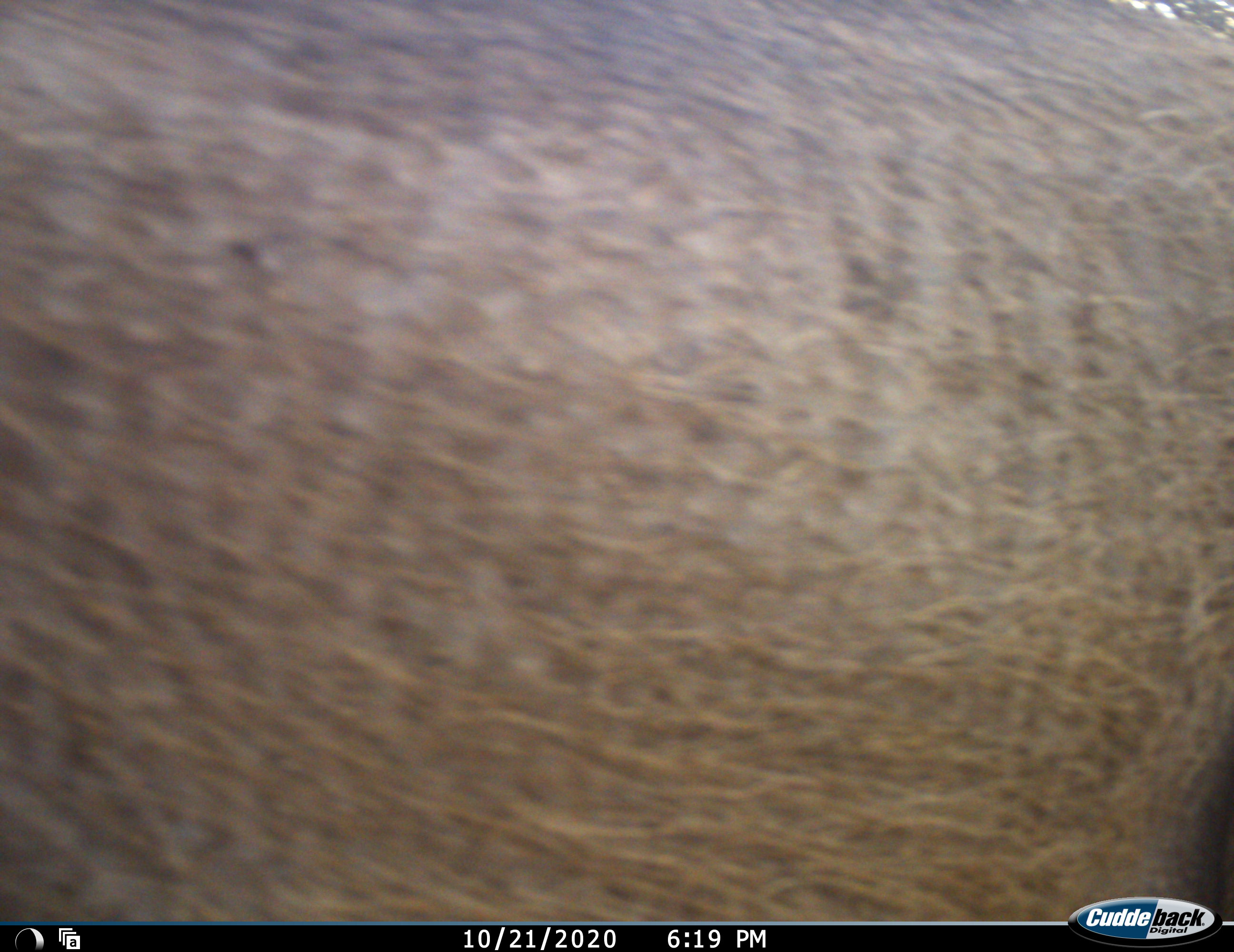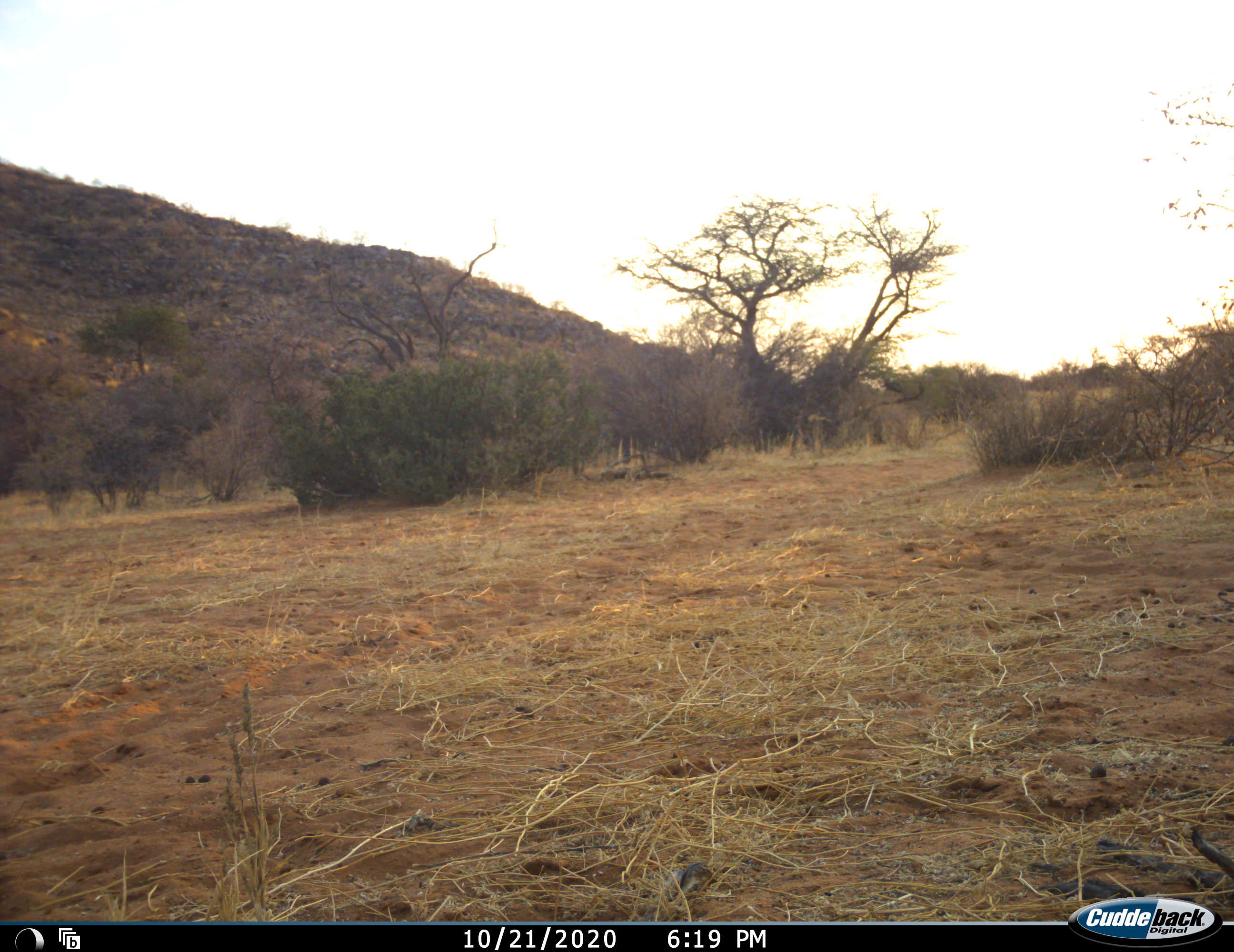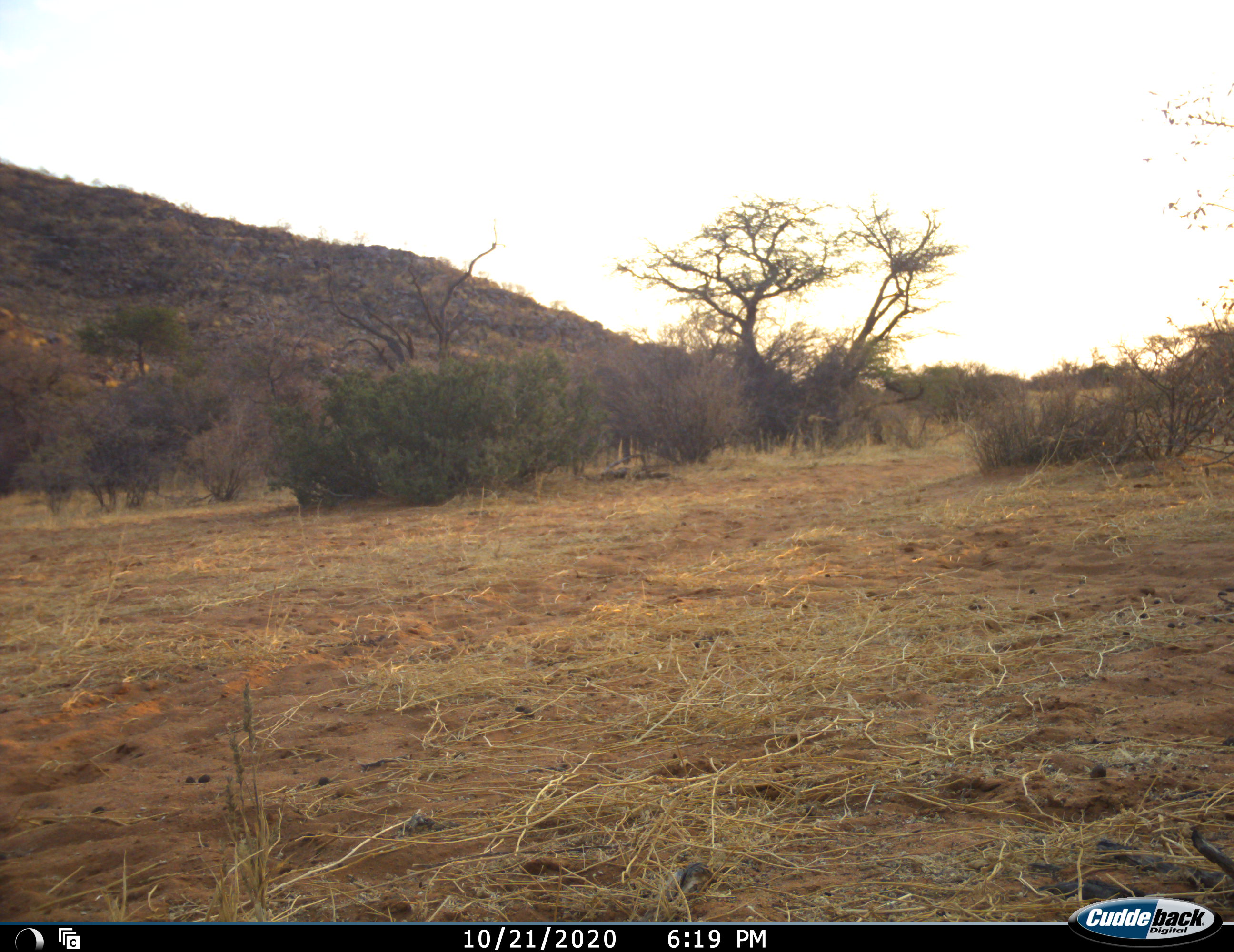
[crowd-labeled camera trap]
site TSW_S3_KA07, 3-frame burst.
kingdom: Animalia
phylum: Chordata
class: Mammalia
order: Perissodactyla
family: Rhinocerotidae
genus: Diceros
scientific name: Diceros bicornis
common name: black rhinoceros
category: rhinocerosblack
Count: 1.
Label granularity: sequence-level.